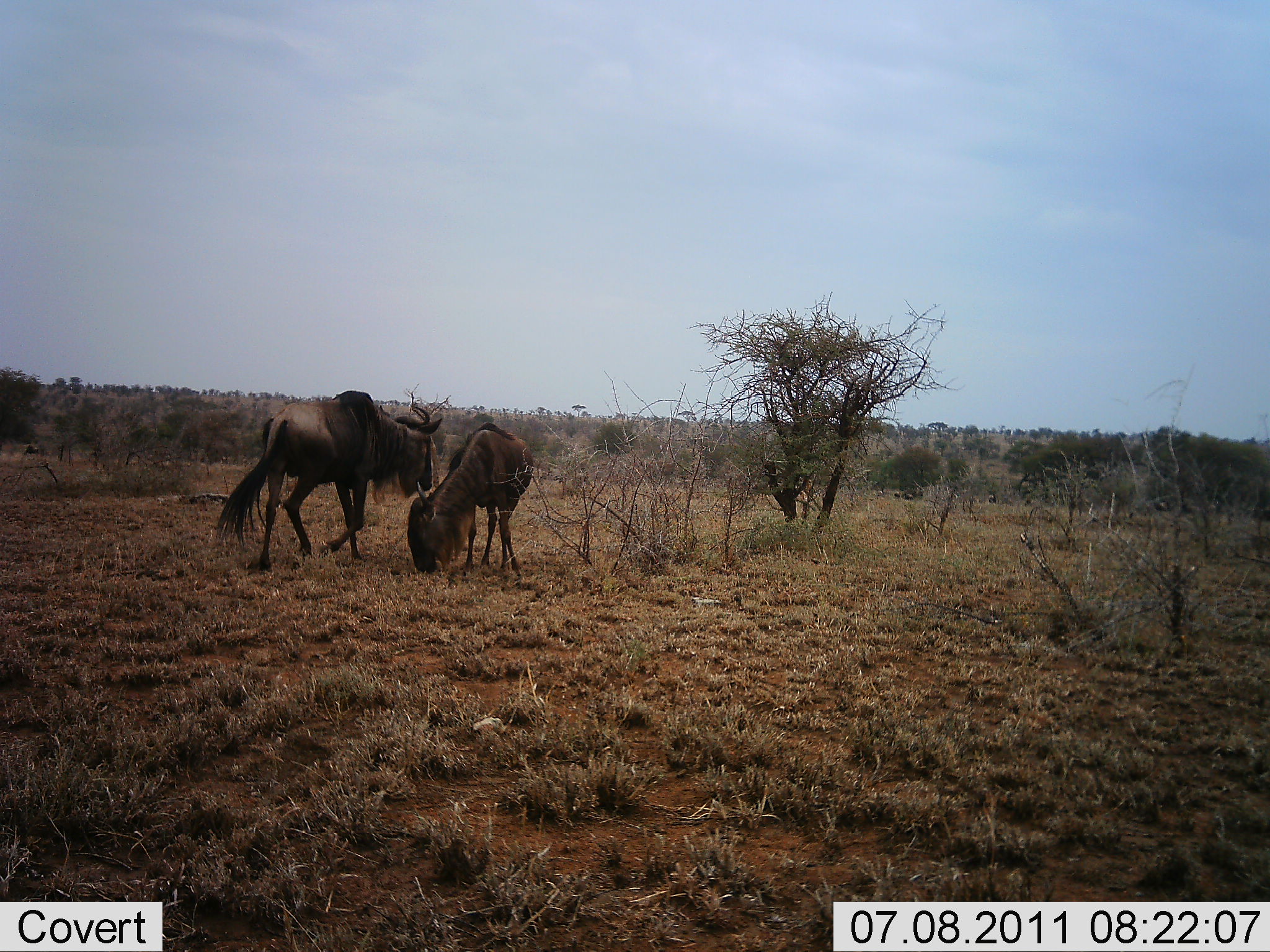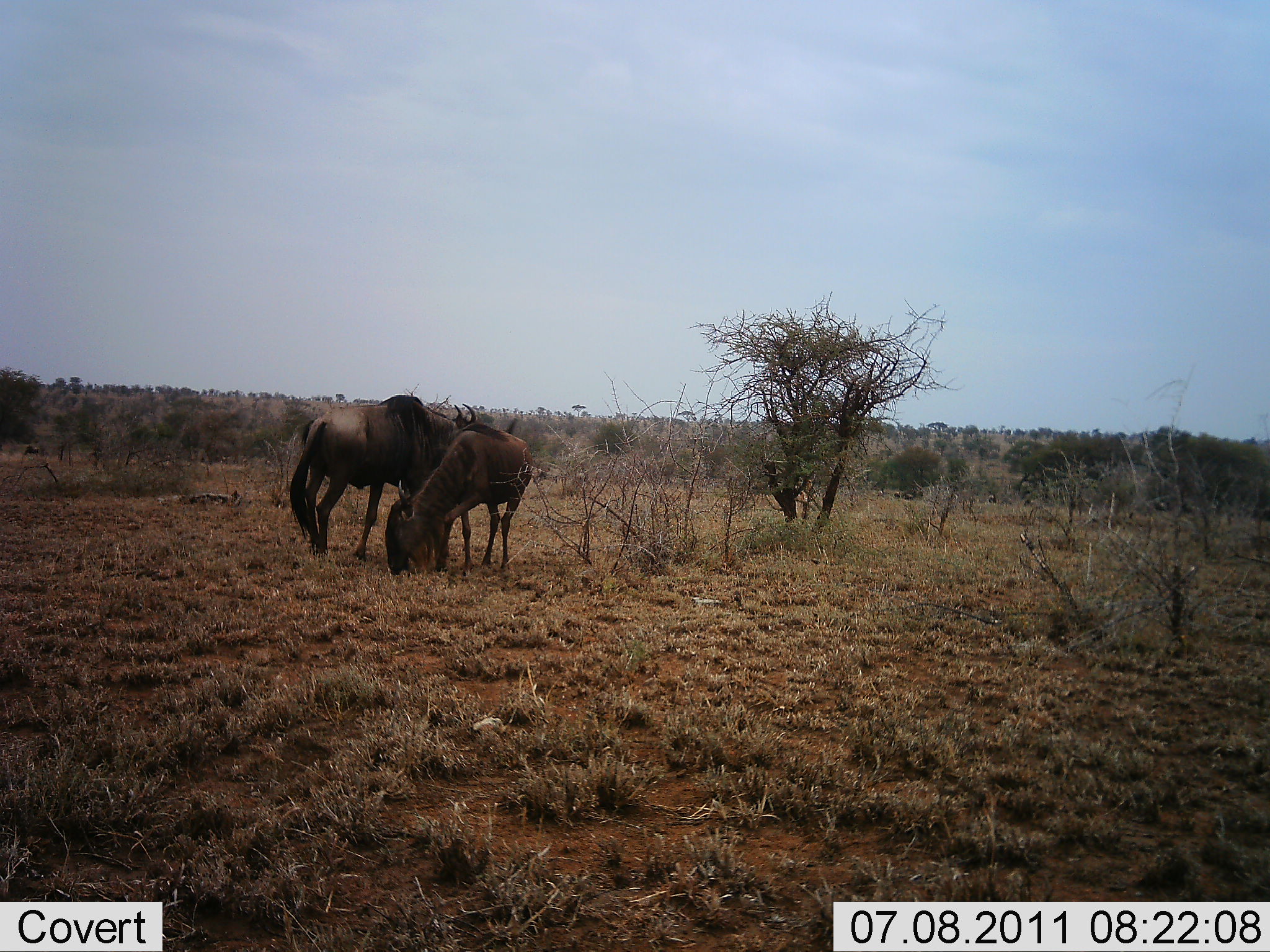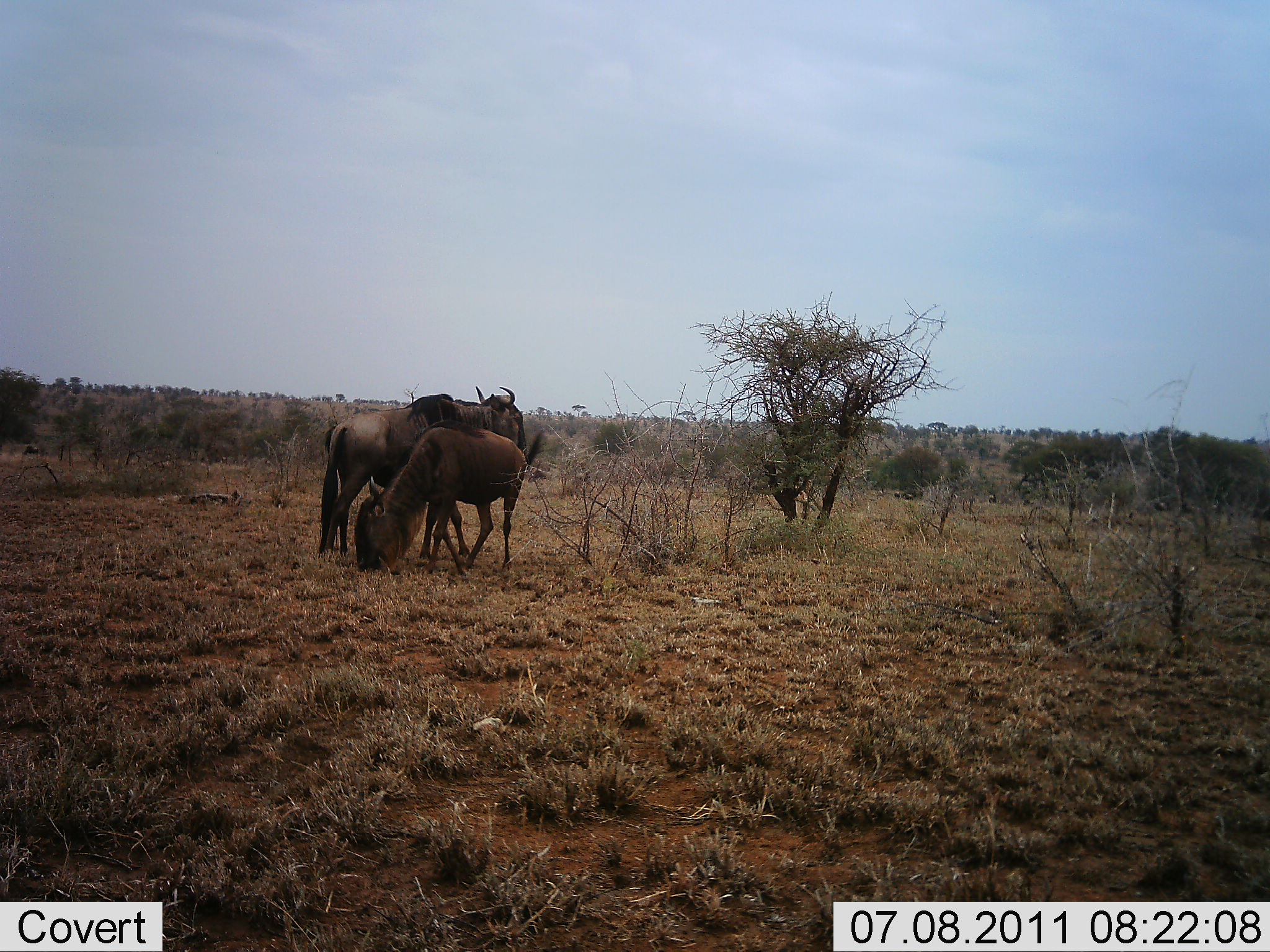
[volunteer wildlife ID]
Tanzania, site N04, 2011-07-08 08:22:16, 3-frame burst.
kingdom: Animalia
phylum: Chordata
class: Mammalia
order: Artiodactyla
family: Bovidae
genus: Connochaetes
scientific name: Connochaetes taurinus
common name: blue wildebeest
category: wildebeest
Wildebeest (blue wildebeest) (Connochaetes taurinus), count 2. Behavior (volunteer vote fractions): standing 42%, resting 8%, moving 33%, interacting 17%. Young present (vote fraction): 0%. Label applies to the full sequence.